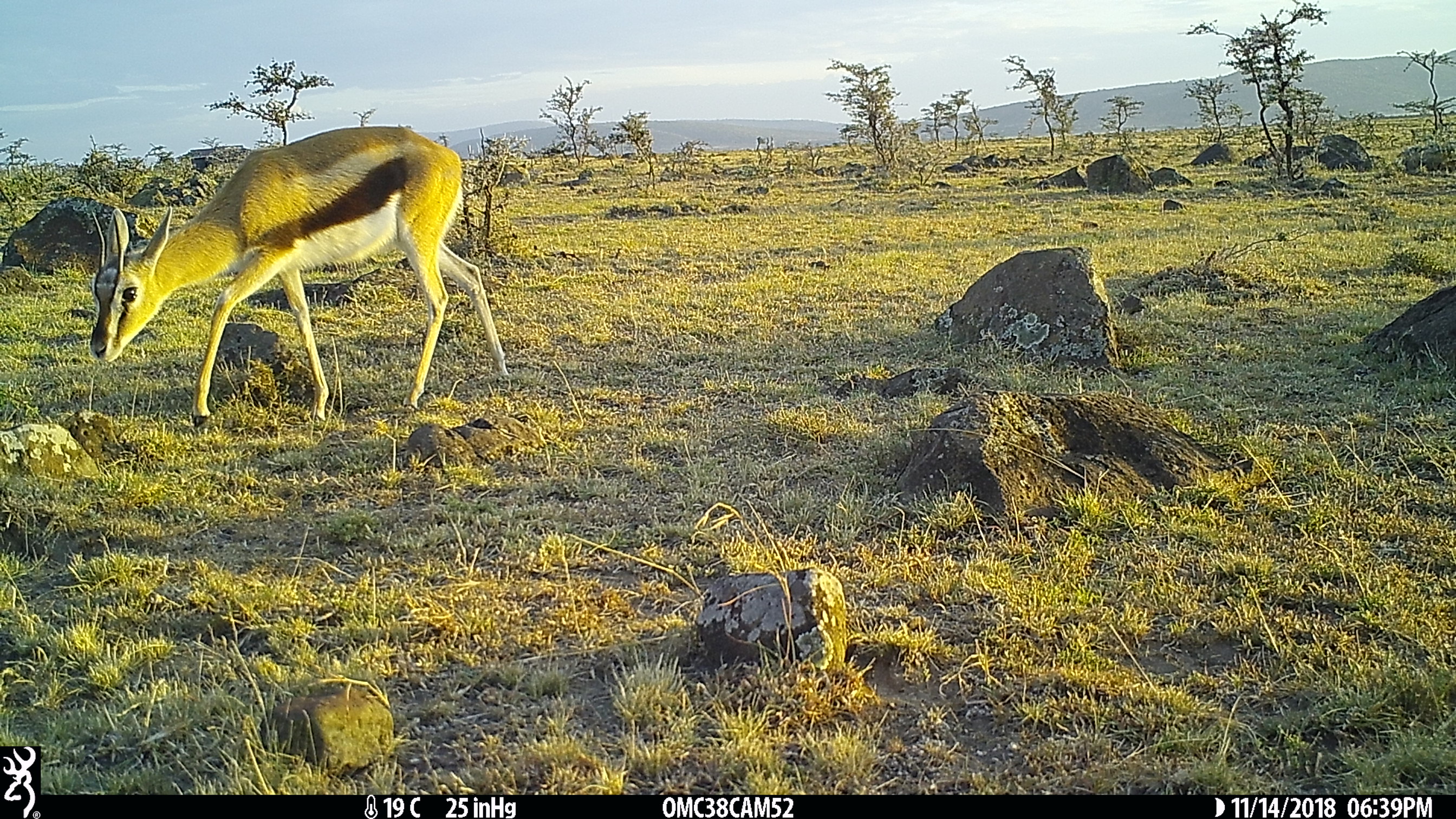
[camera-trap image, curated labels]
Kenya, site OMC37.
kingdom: Animalia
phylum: Chordata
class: Mammalia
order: Artiodactyla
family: Bovidae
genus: Eudorcas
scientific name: Eudorcas thomsonii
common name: thomon's gazelle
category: gazelle thomsons